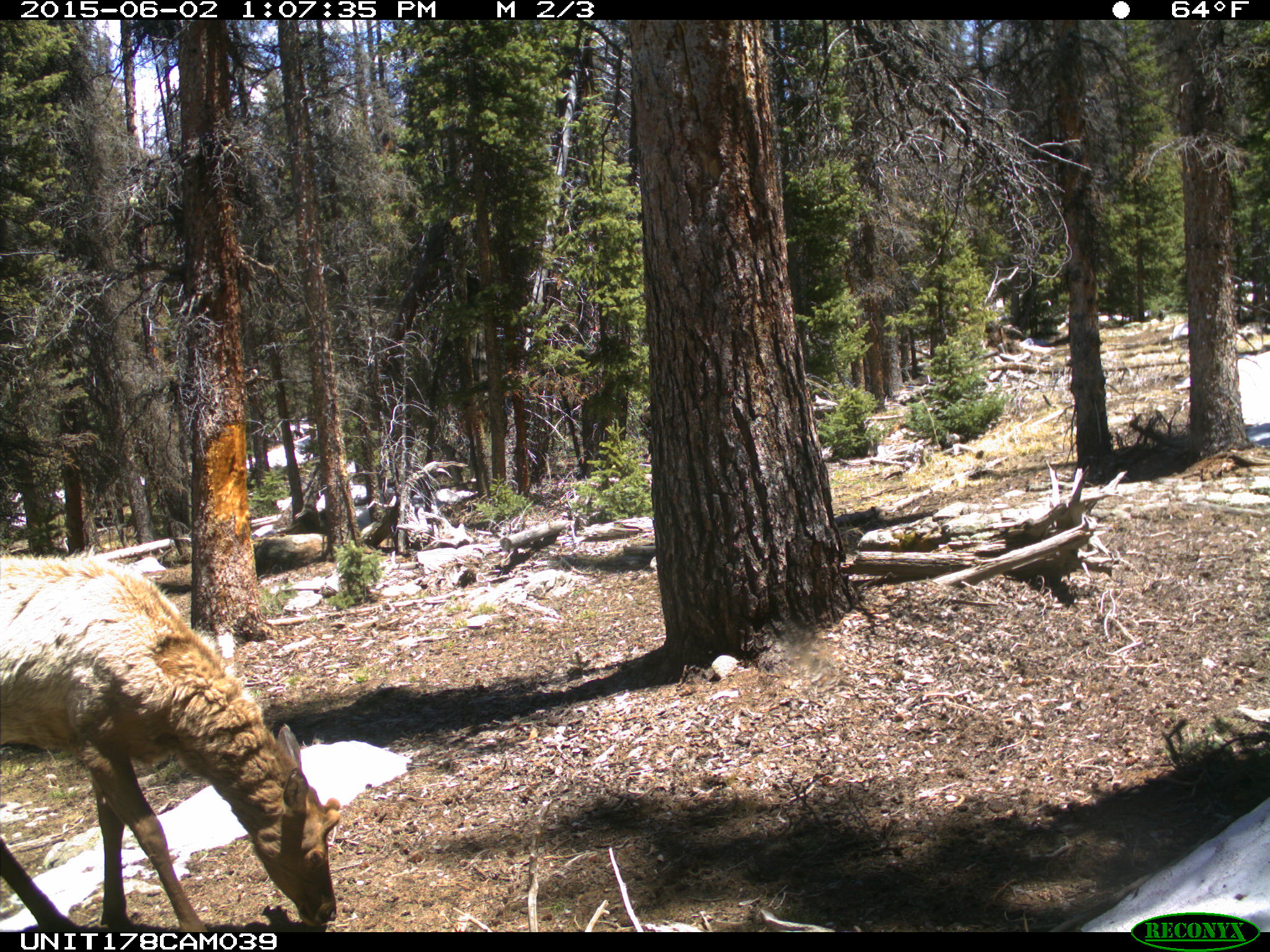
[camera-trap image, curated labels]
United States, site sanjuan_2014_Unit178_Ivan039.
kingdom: Animalia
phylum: Chordata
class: Mammalia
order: Artiodactyla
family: Cervidae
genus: Cervus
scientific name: Cervus elaphus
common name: red deer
Cervus elaphus (red deer).